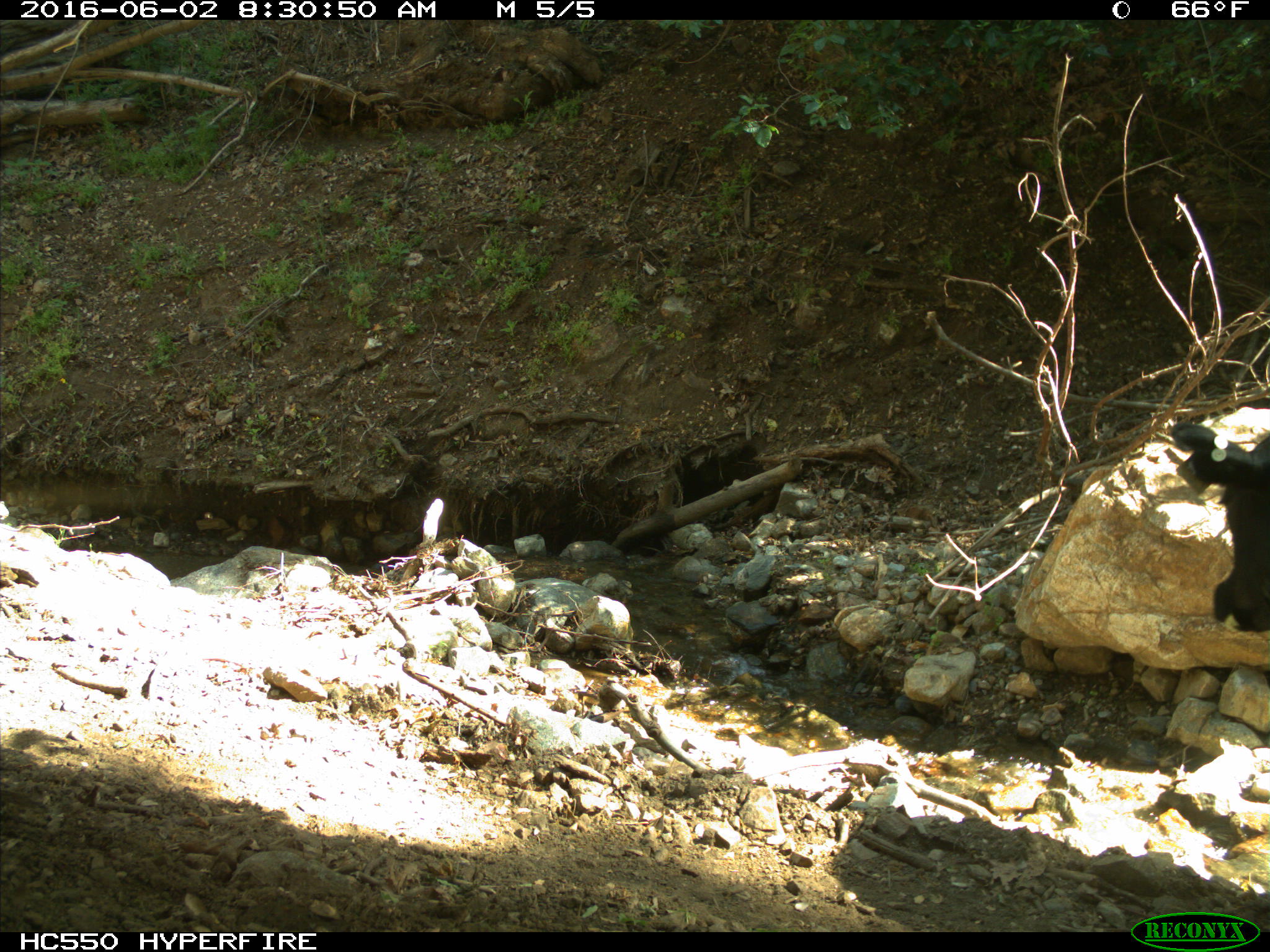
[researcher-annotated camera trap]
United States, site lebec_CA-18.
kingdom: Animalia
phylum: Chordata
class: Mammalia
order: Artiodactyla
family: Bovidae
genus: Bos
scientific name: Bos taurus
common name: domestic cow